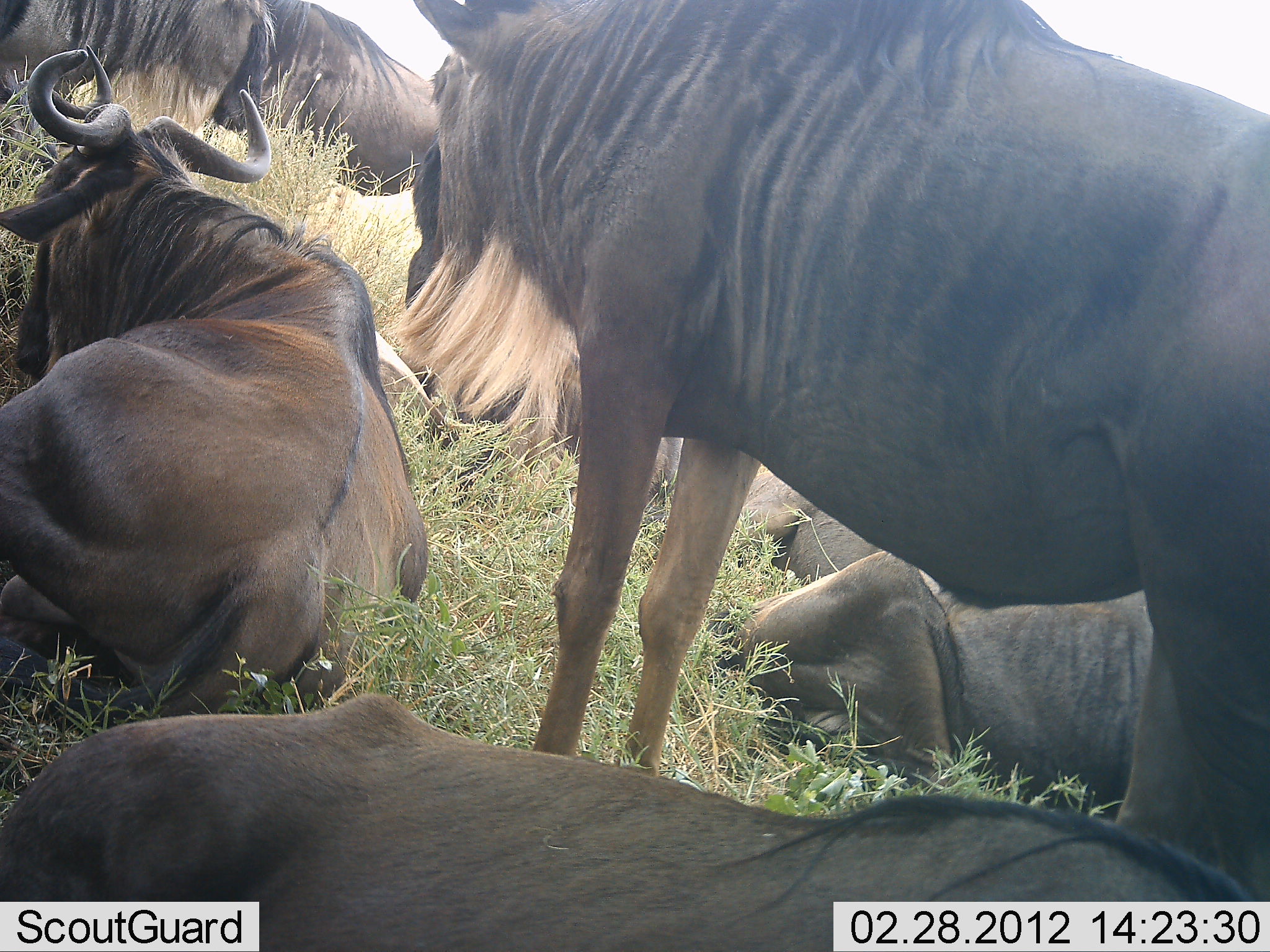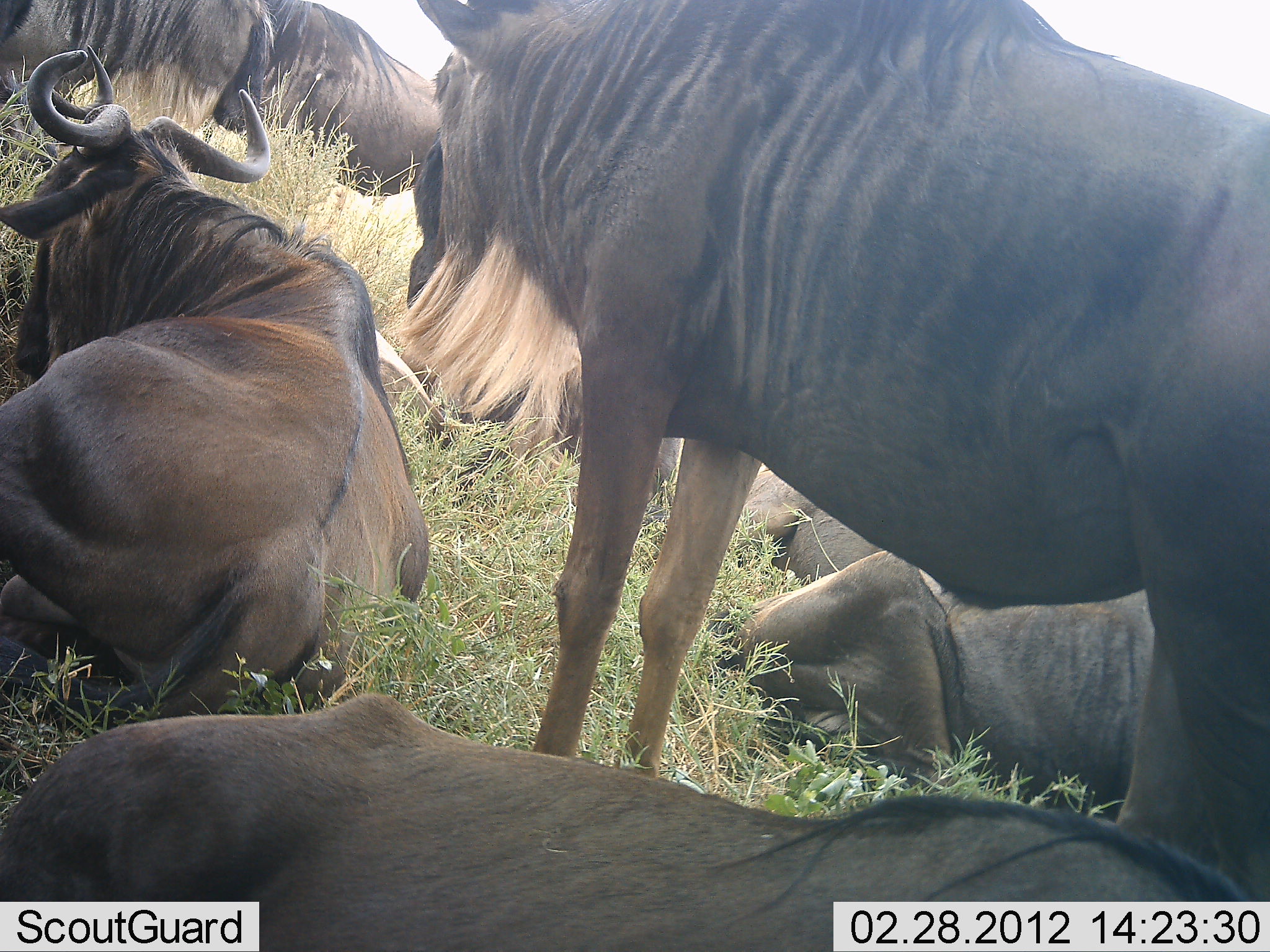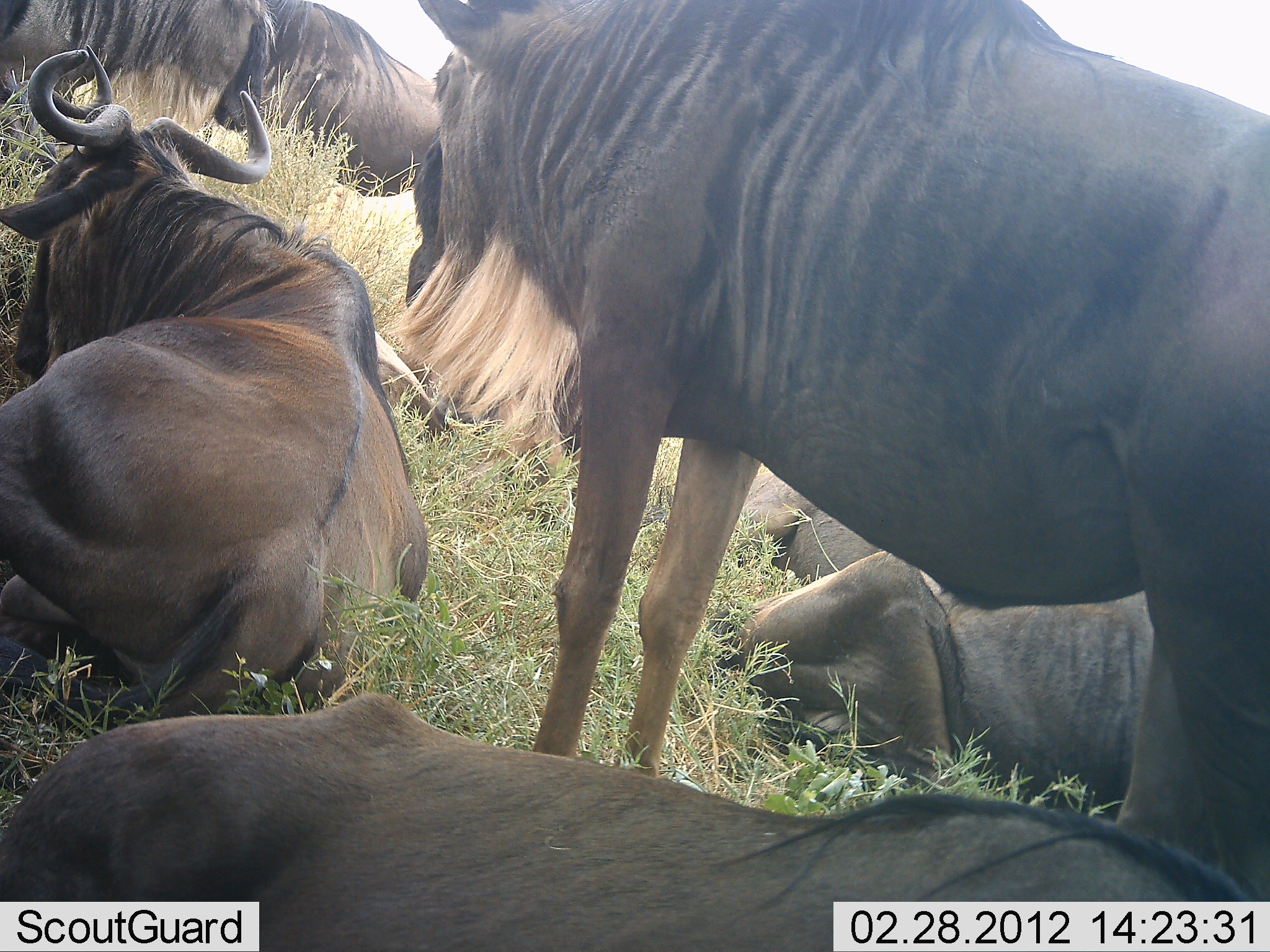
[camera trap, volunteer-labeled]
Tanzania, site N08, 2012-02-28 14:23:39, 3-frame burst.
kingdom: Animalia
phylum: Chordata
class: Mammalia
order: Artiodactyla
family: Bovidae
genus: Connochaetes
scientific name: Connochaetes taurinus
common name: blue wildebeest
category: wildebeest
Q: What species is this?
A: Wildebeest (blue wildebeest) (Connochaetes taurinus).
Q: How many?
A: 7.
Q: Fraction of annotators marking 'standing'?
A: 67%.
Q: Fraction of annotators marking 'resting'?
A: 100%.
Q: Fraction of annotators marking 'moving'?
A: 4%.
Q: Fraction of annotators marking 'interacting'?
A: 0%.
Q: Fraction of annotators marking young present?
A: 4%.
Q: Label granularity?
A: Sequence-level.